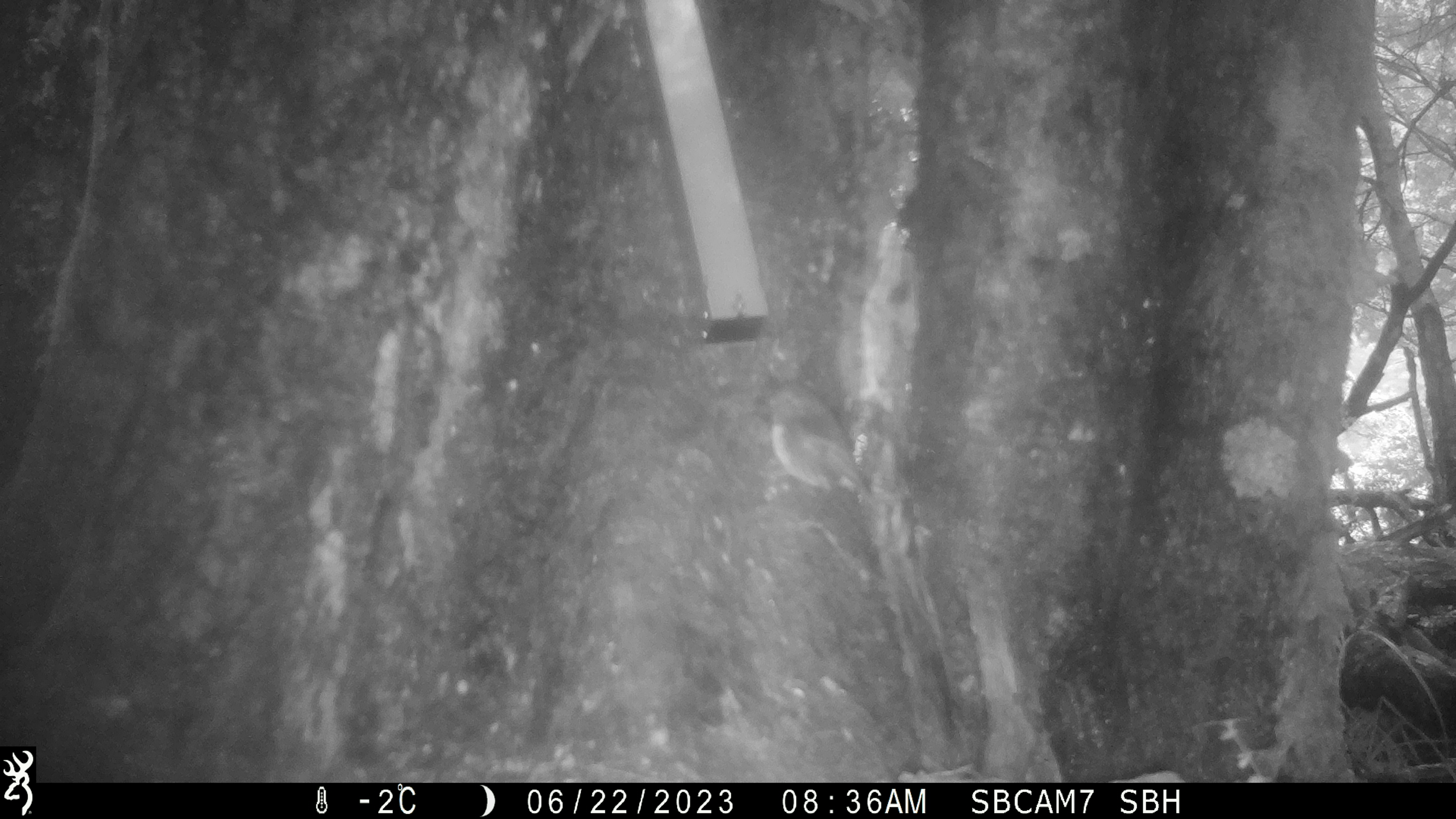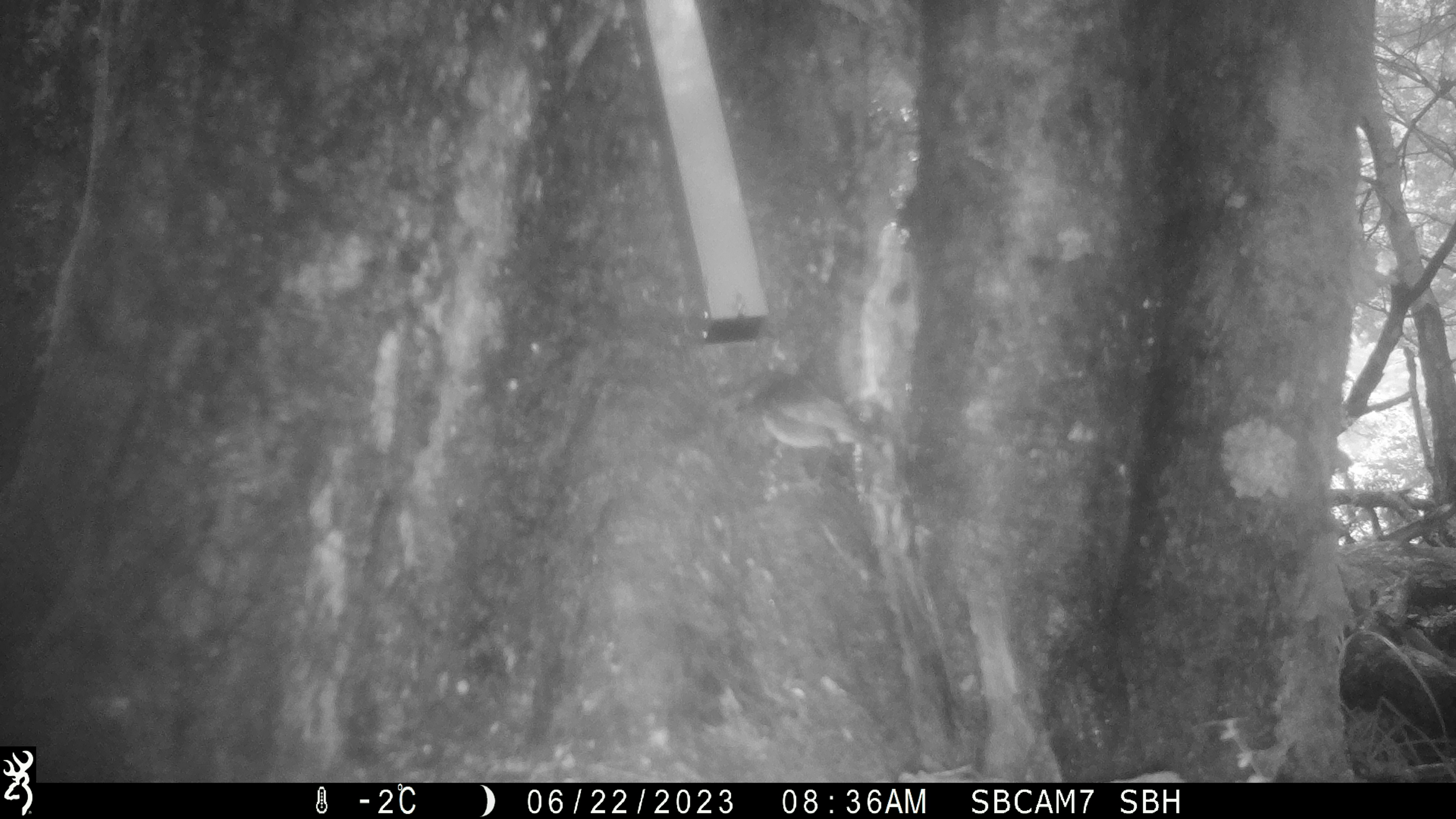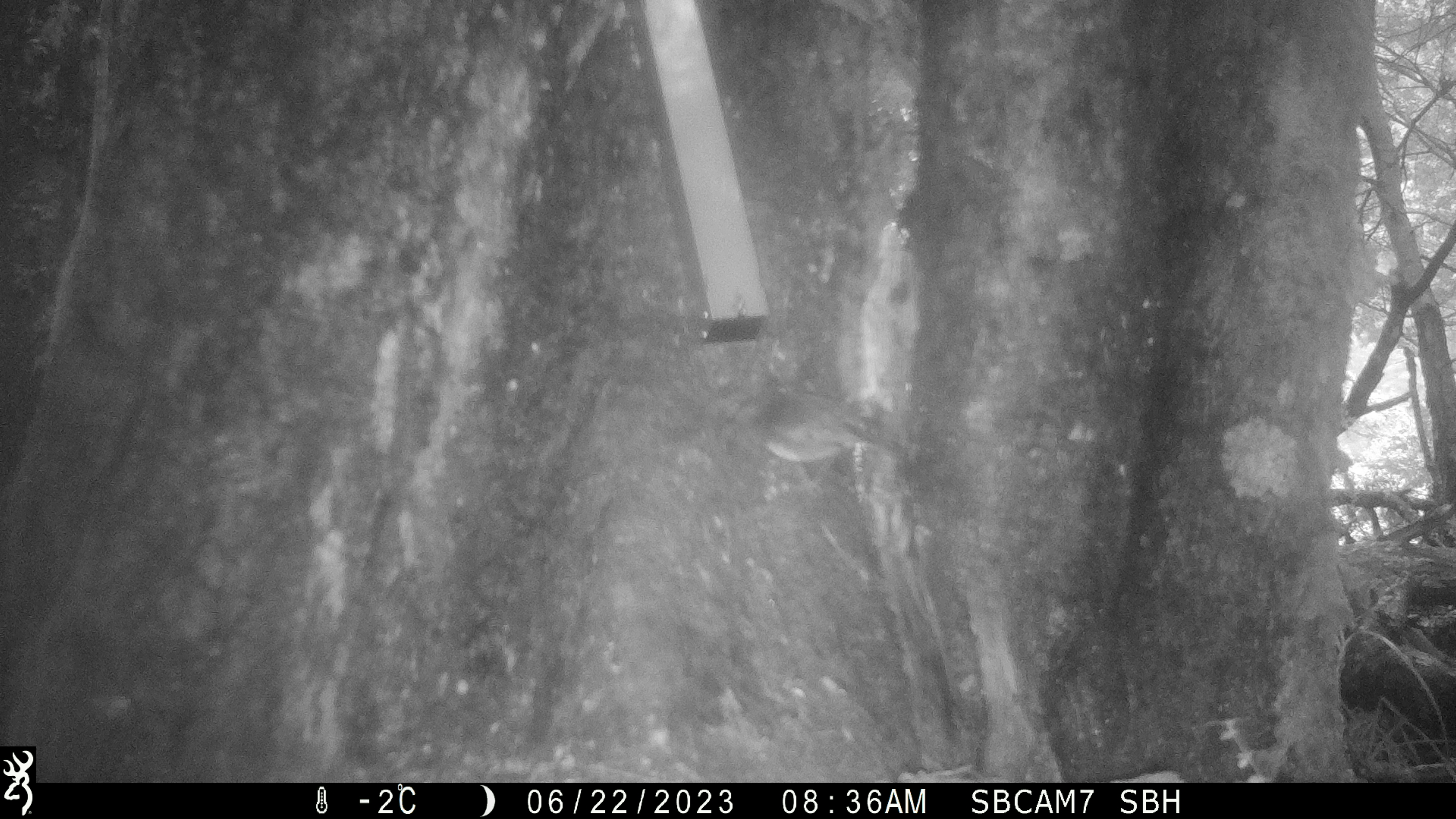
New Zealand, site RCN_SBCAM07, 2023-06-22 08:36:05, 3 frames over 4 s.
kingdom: Animalia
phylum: Chordata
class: Aves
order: Passeriformes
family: Petroicidae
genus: Petroica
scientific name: Petroica australis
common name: new zealand robin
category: robin